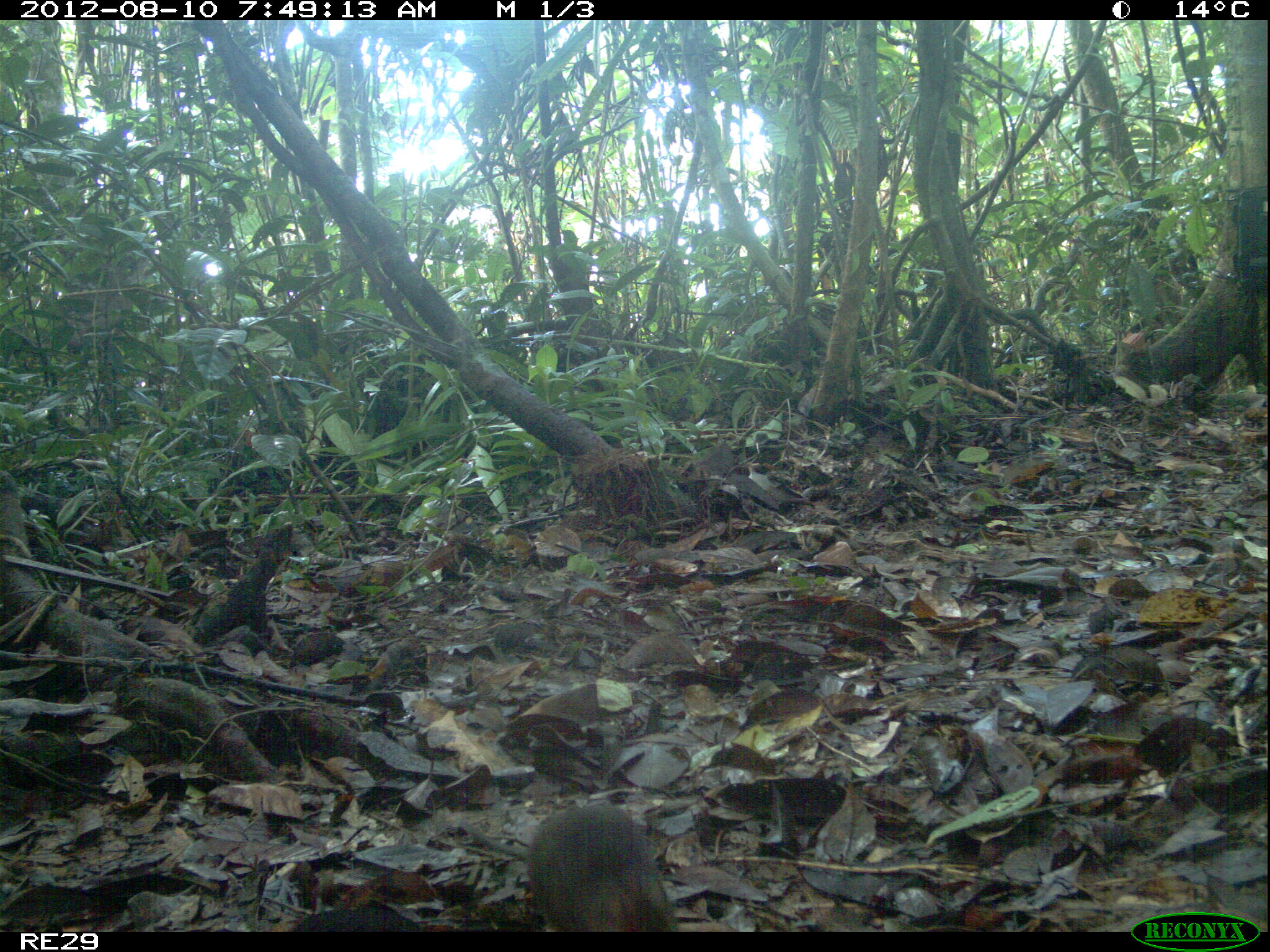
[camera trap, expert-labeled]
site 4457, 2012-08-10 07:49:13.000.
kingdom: Animalia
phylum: Chordata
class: Mammalia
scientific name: Mammalia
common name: mammals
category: small mammal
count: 1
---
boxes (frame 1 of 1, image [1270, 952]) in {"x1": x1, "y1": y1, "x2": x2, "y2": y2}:
small mammal: {"x1": 525, "y1": 800, "x2": 677, "y2": 932}